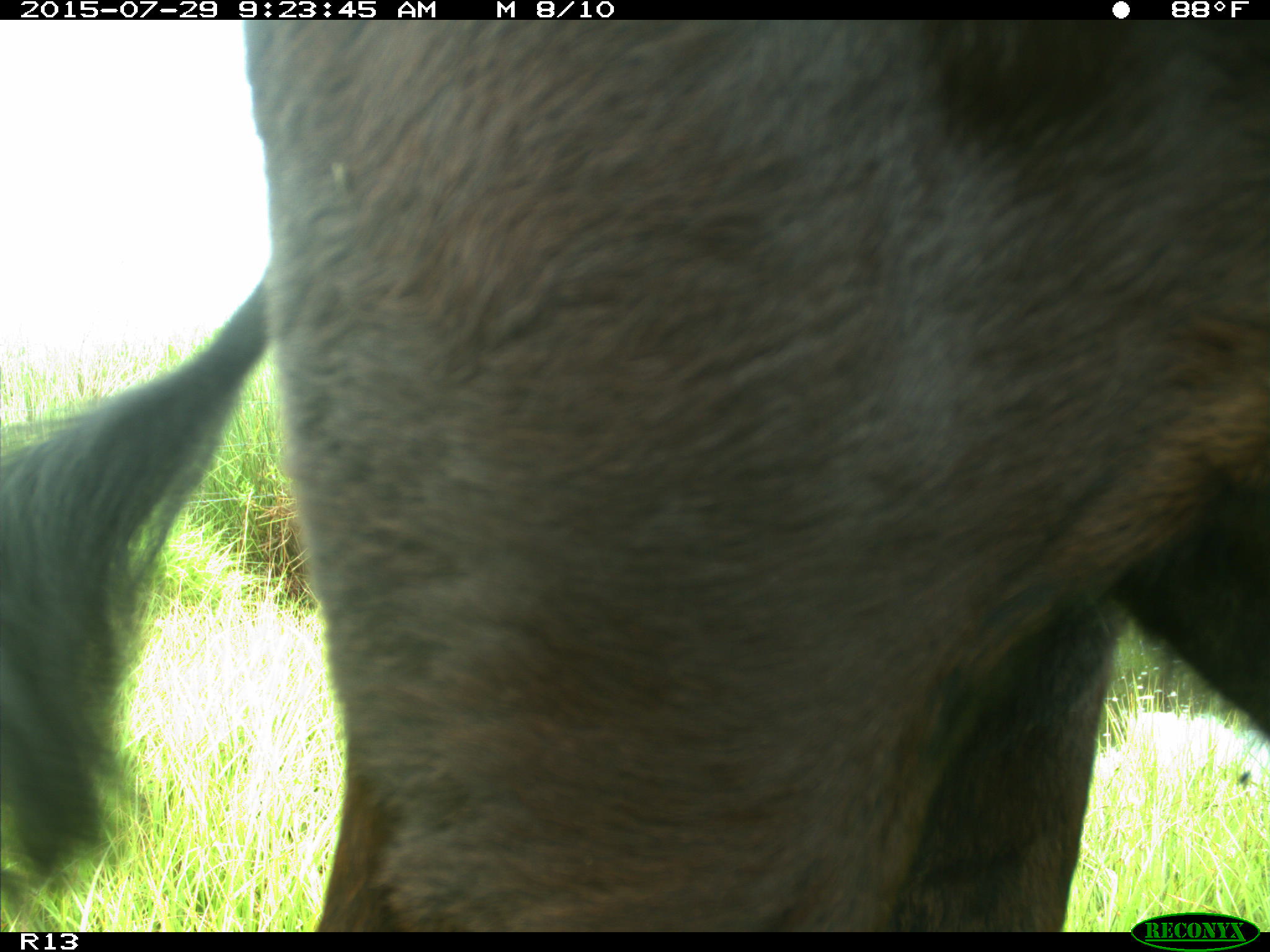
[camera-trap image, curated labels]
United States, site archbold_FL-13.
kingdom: Animalia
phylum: Chordata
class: Mammalia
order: Artiodactyla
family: Bovidae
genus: Bos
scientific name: Bos taurus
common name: domestic cow